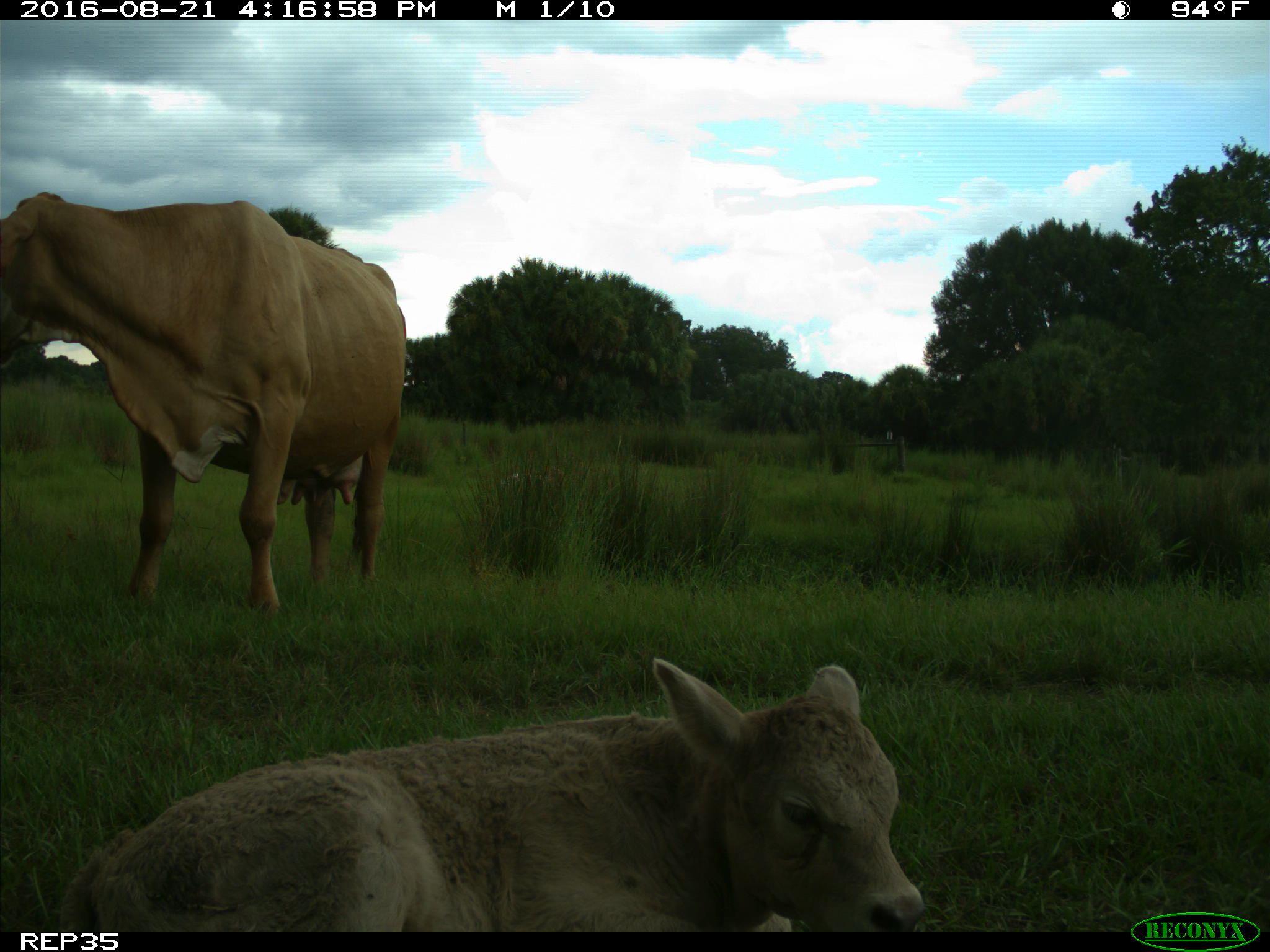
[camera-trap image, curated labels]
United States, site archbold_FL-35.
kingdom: Animalia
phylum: Chordata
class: Mammalia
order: Artiodactyla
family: Bovidae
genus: Bos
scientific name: Bos taurus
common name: domestic cow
Bos taurus (domestic cow).